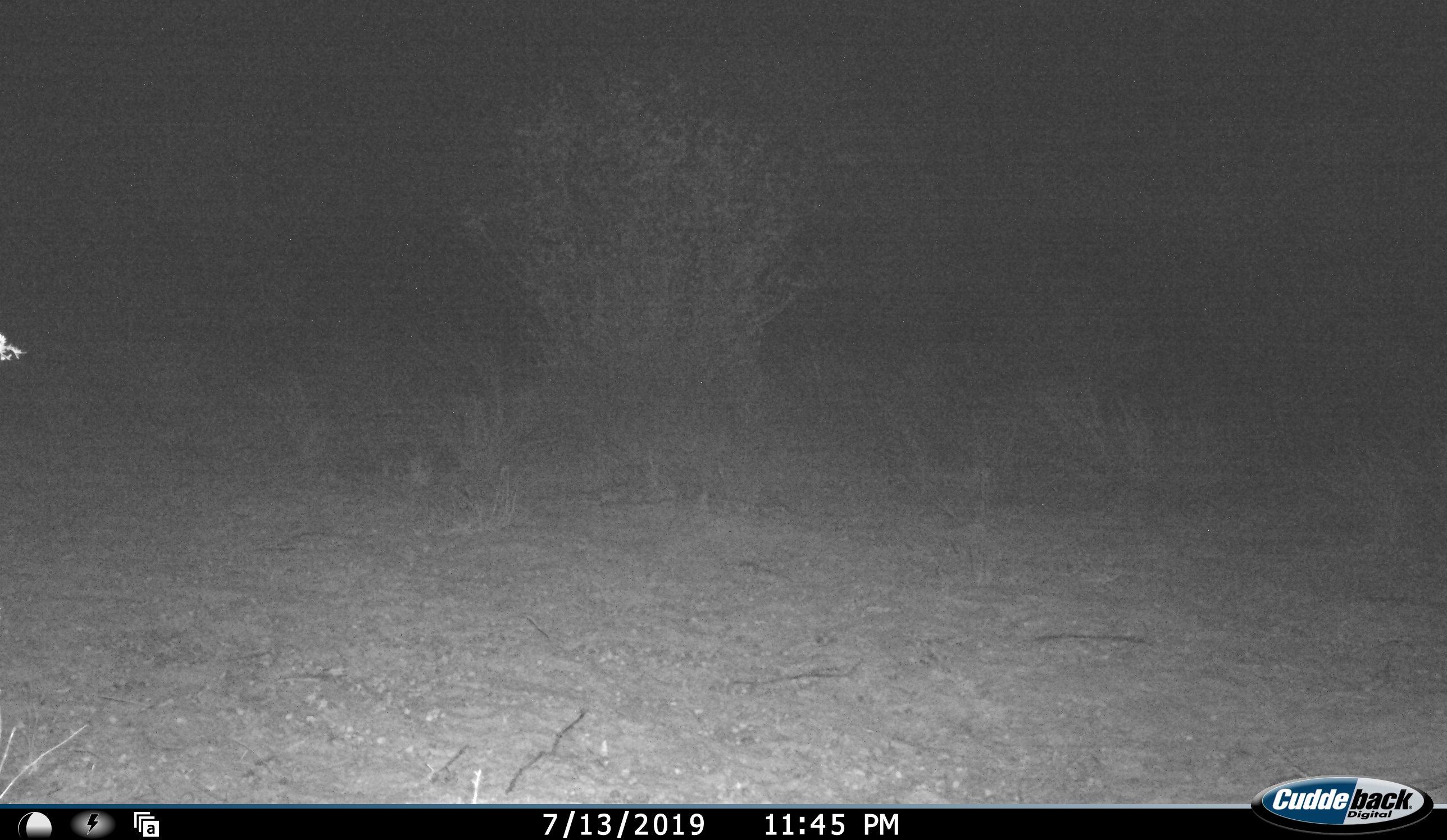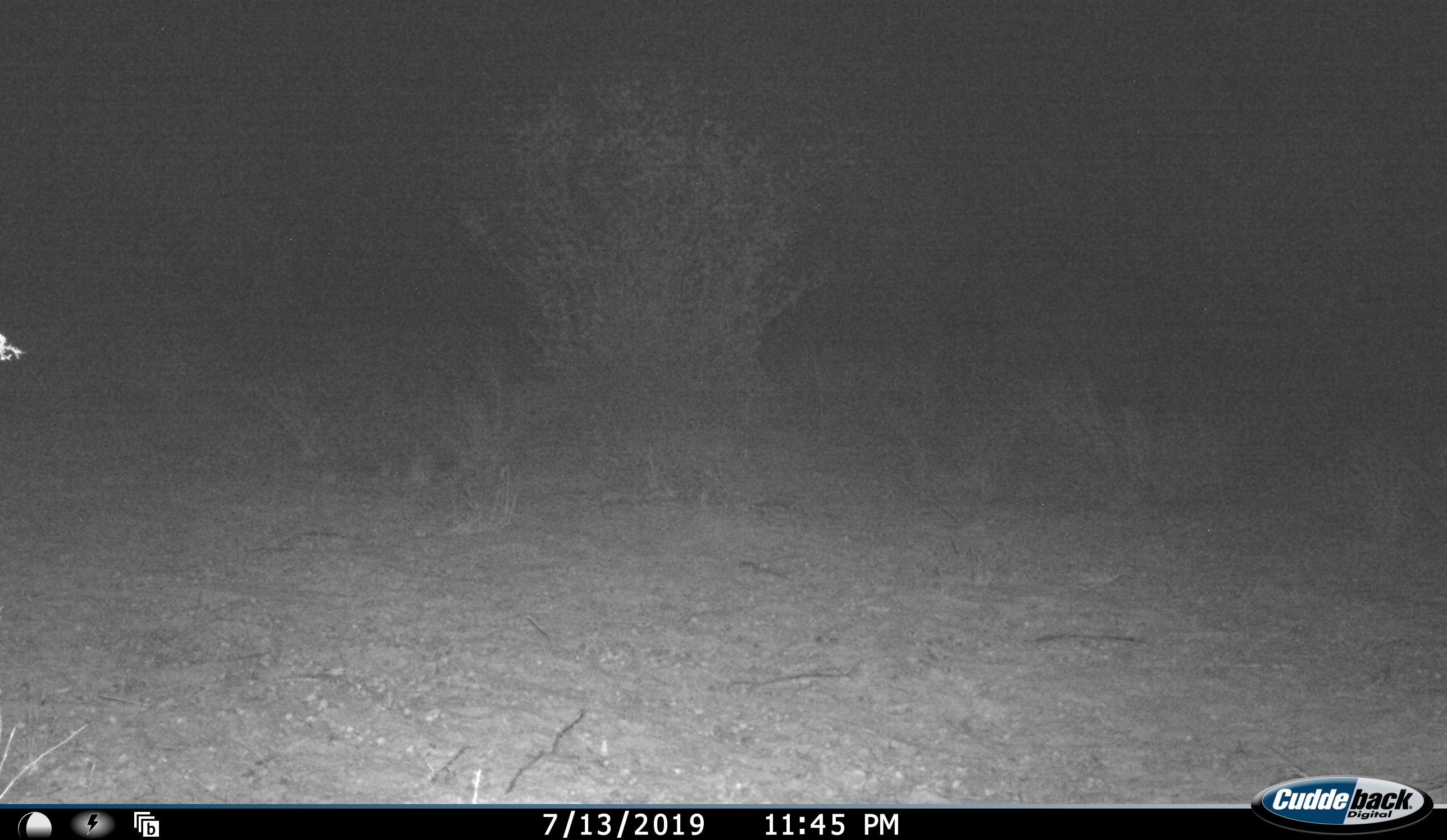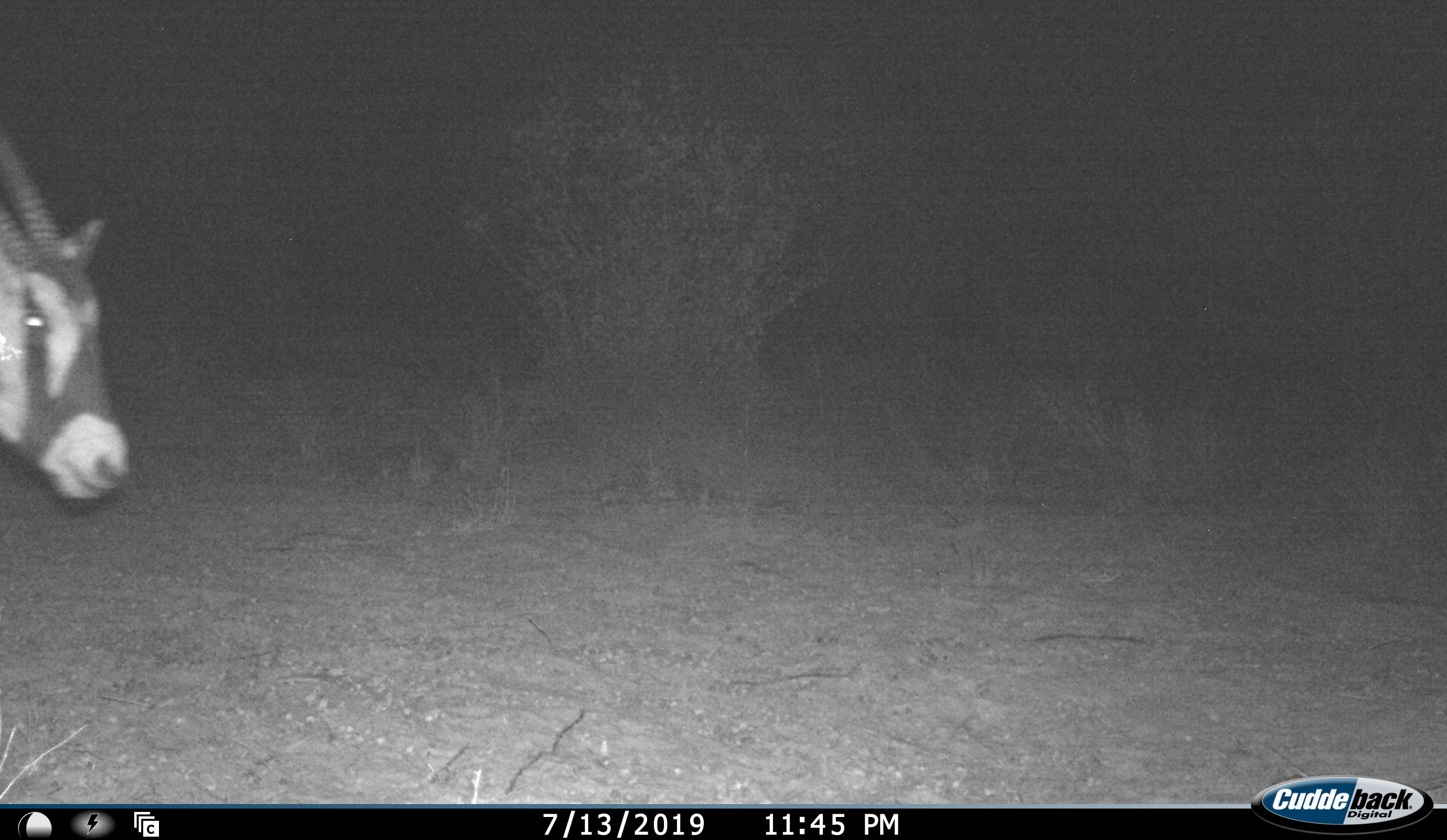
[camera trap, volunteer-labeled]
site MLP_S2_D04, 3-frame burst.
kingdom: Animalia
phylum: Chordata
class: Mammalia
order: Artiodactyla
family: Bovidae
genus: Oryx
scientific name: Oryx gazella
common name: gemsbok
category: oryx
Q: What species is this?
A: Oryx (gemsbok) (Oryx gazella).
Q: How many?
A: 1.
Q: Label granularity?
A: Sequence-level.